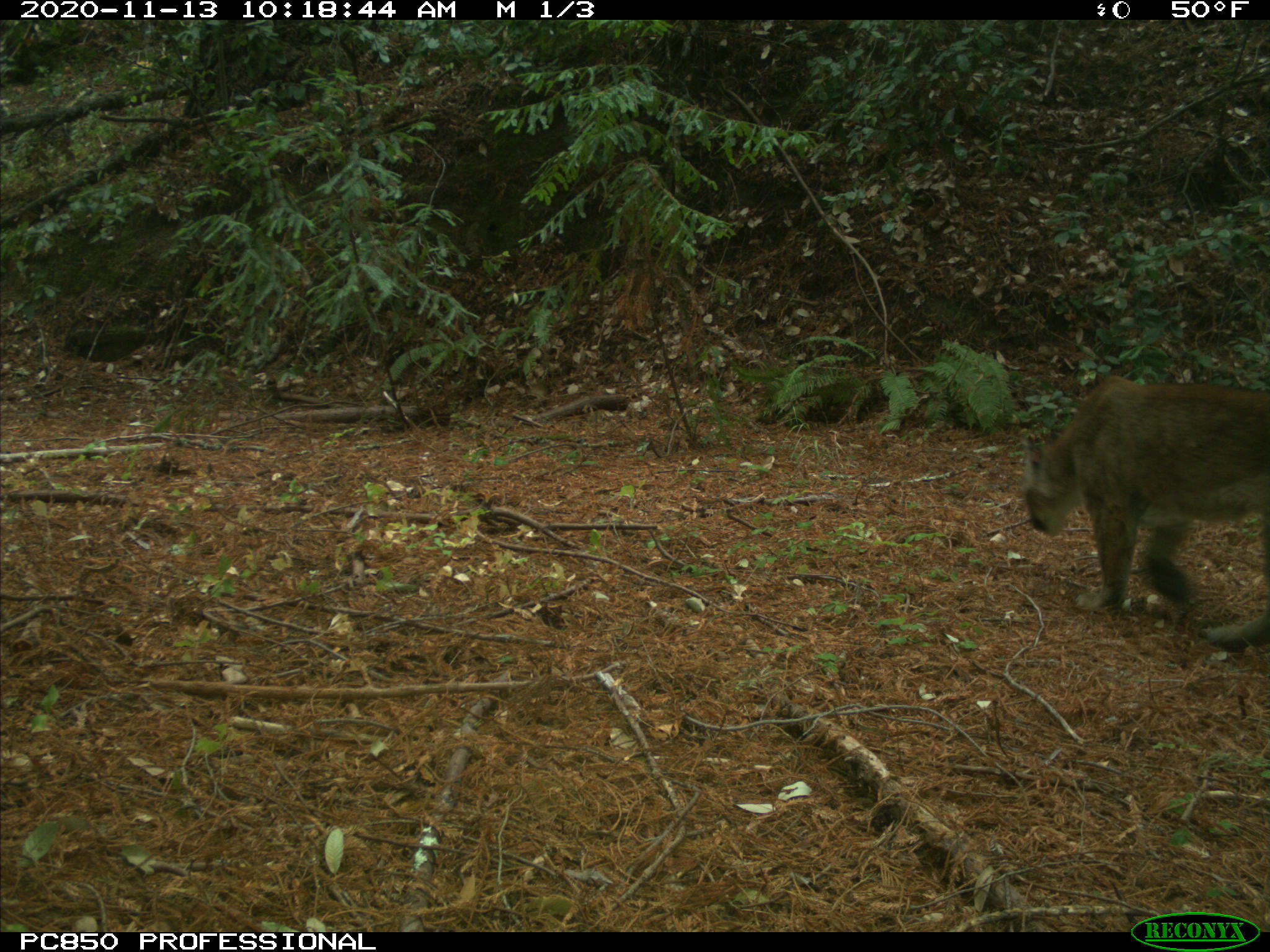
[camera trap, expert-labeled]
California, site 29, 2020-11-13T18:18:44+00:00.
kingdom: Animalia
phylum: Chordata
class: Mammalia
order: Carnivora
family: Felidae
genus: Puma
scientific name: Puma concolor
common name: puma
Puma (Puma concolor).